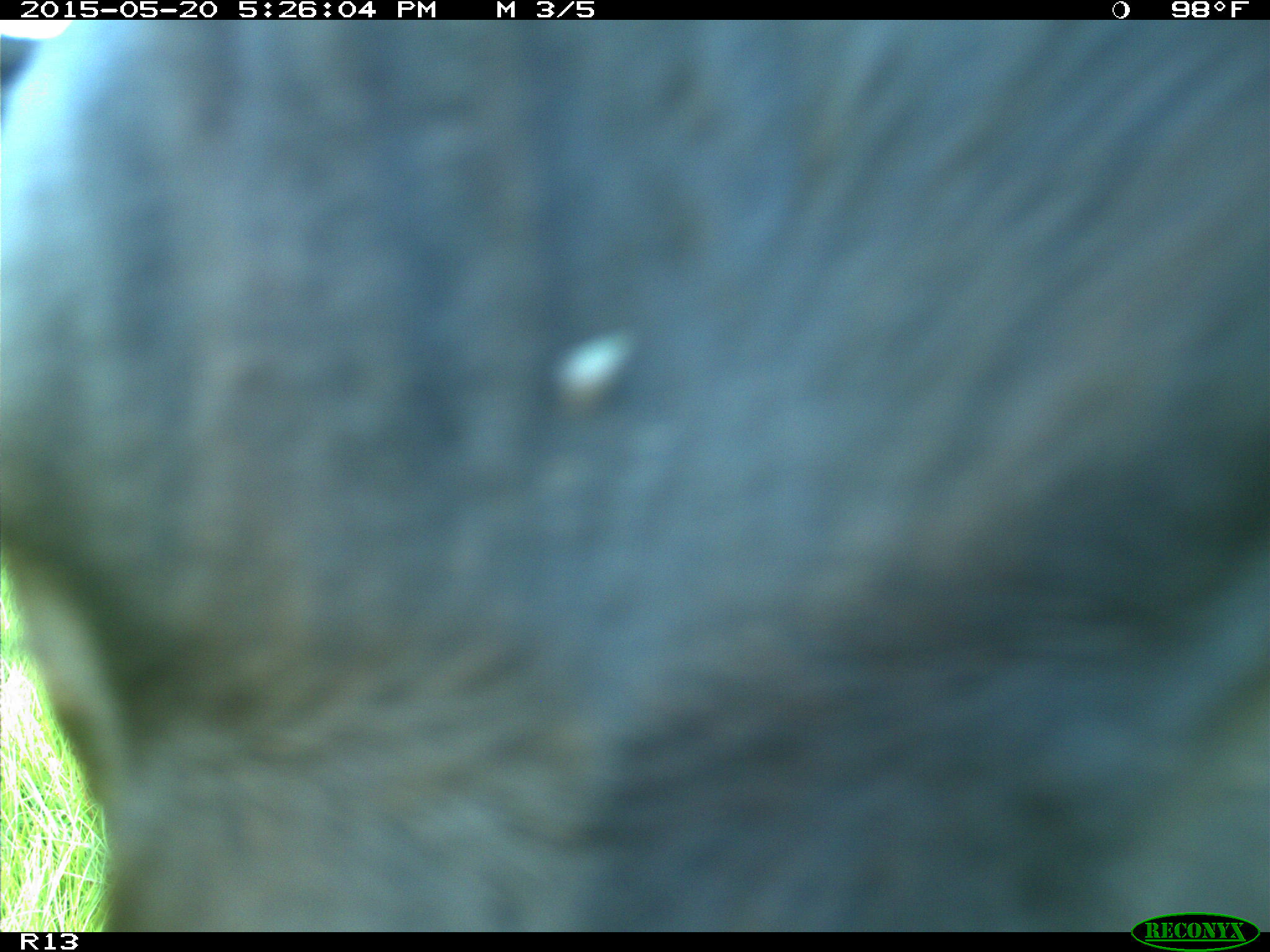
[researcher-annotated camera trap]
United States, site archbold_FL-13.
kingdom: Animalia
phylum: Chordata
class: Mammalia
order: Artiodactyla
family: Bovidae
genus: Bos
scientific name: Bos taurus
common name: domestic cow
Bos taurus (domestic cow).